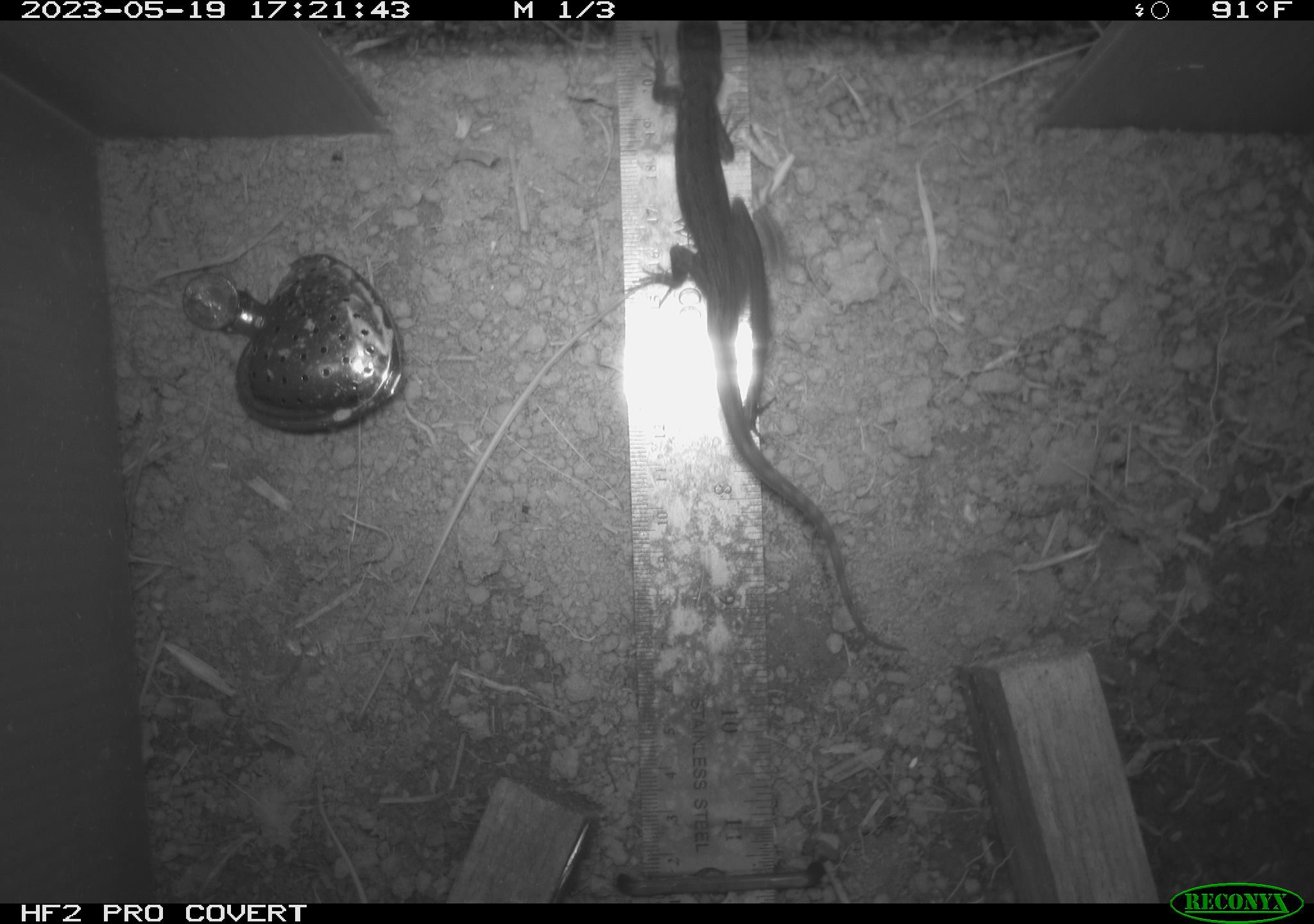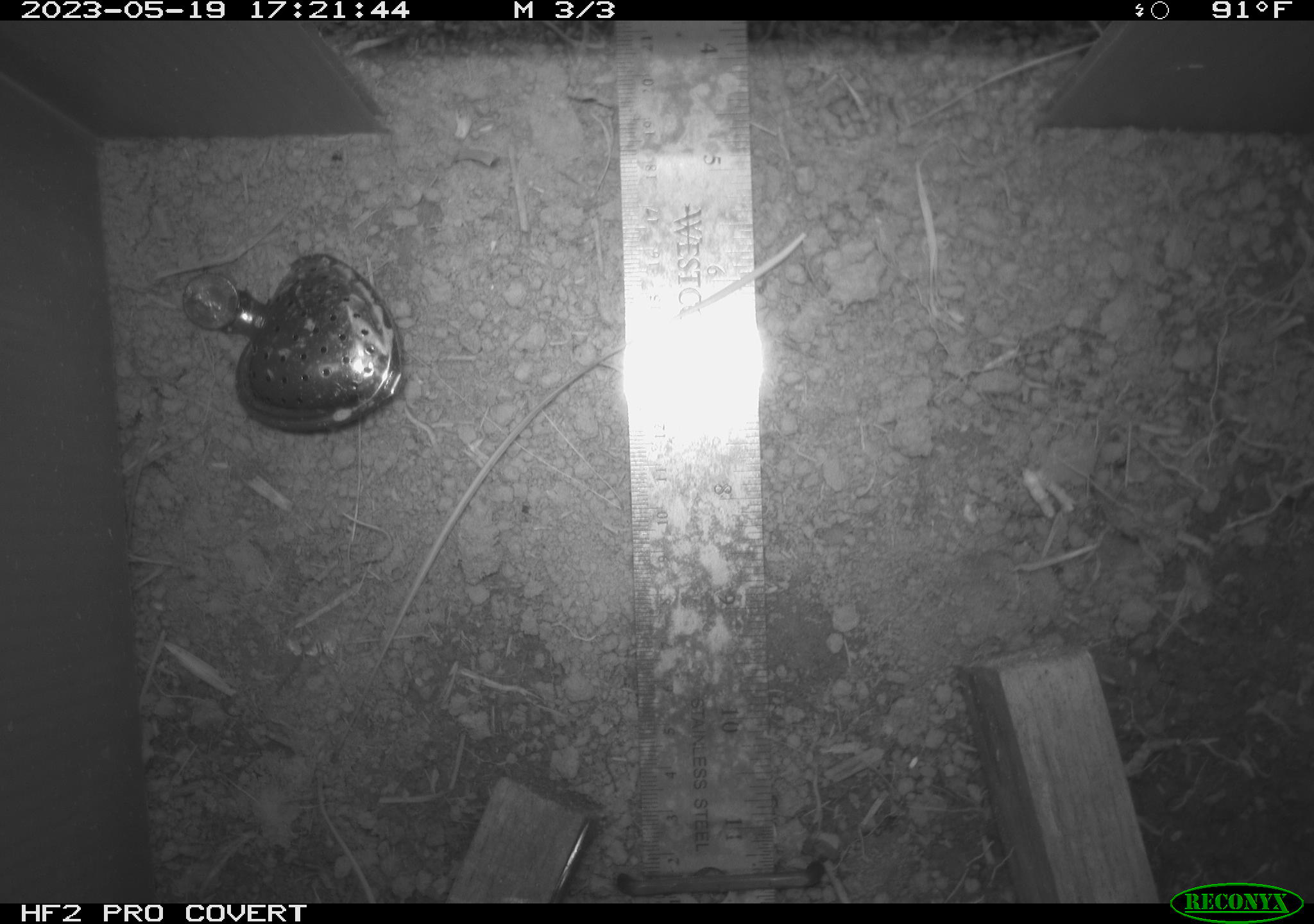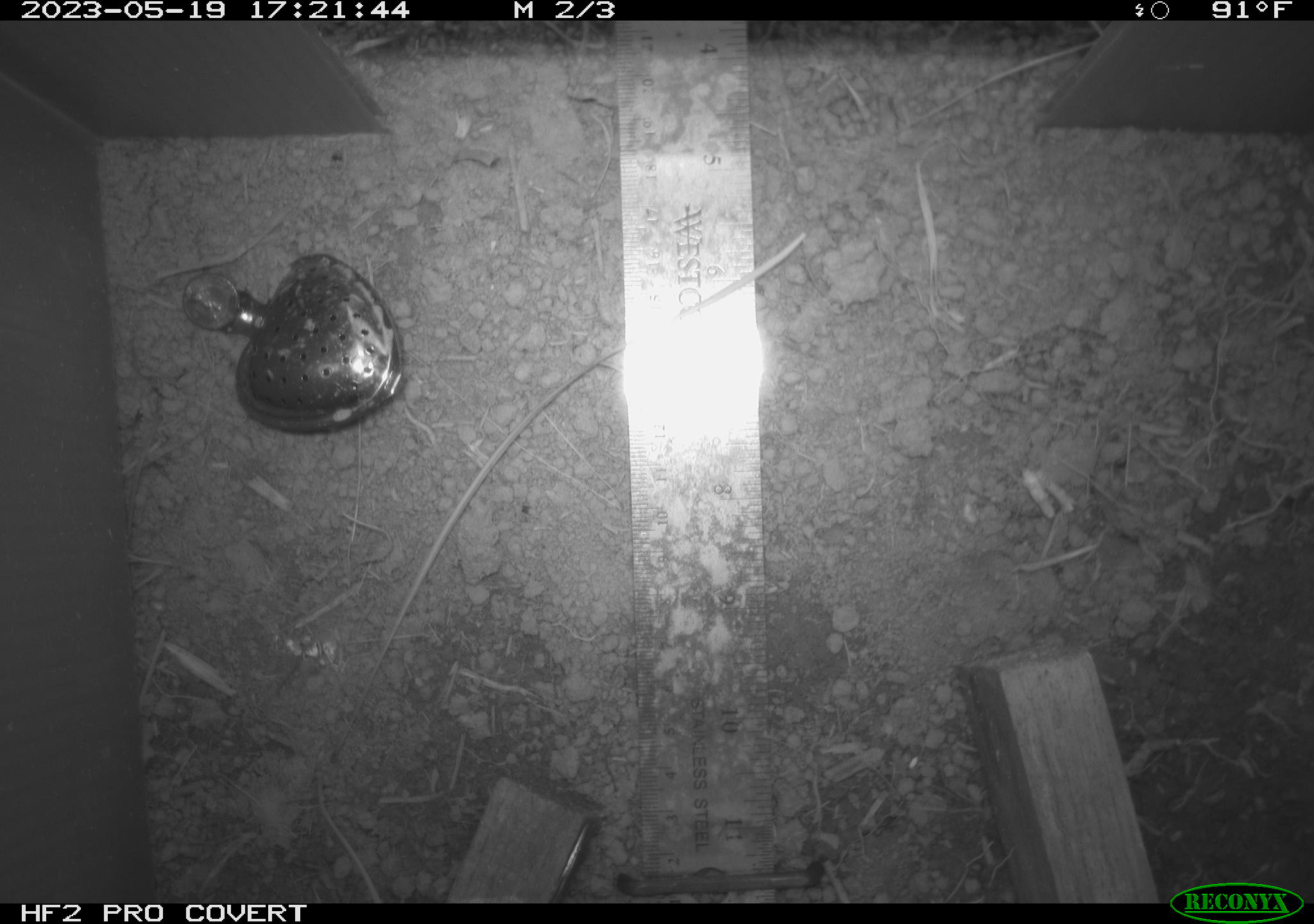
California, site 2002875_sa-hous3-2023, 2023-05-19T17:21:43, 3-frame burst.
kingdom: Animalia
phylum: Chordata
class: Reptilia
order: Squamata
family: Phrynosomatidae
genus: Sceloporus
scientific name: Sceloporus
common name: spiny lizards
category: sceloporus species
Sceloporus species (spiny lizards) (Sceloporus).